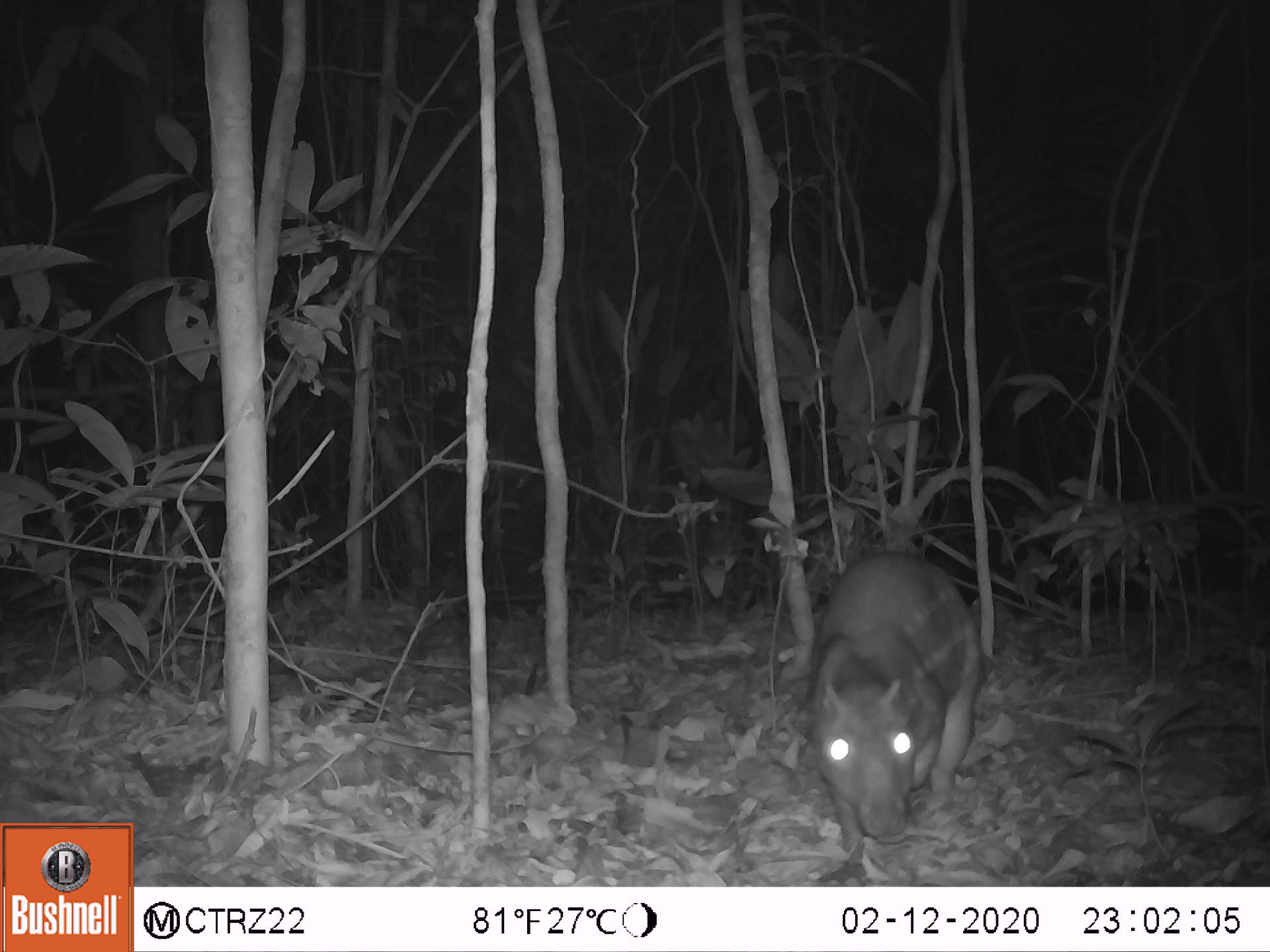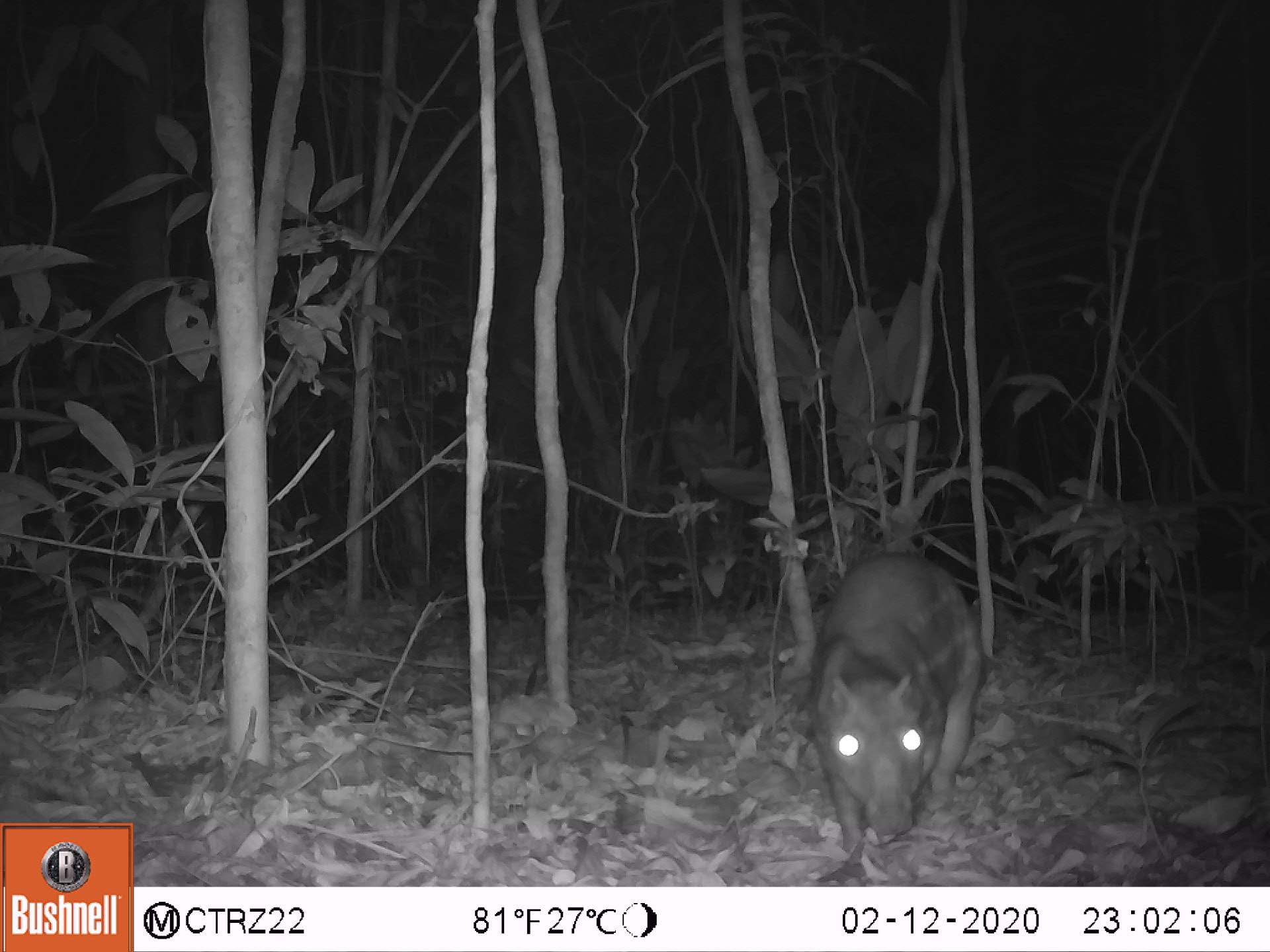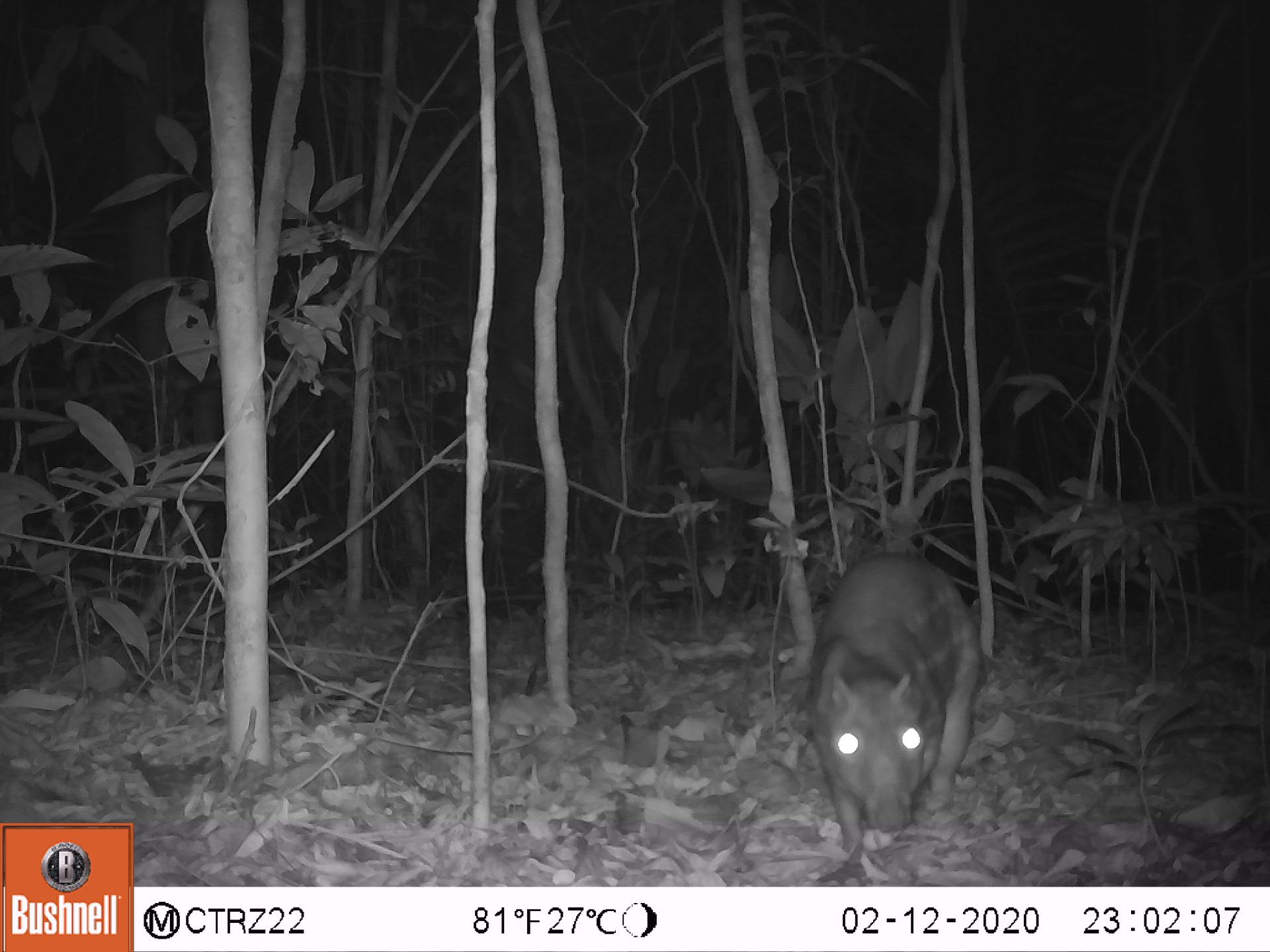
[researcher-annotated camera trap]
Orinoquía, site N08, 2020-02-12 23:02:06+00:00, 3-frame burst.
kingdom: Animalia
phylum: Chordata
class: Mammalia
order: Rodentia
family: Cuniculidae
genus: Cuniculus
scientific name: Cuniculus paca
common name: spotted paca